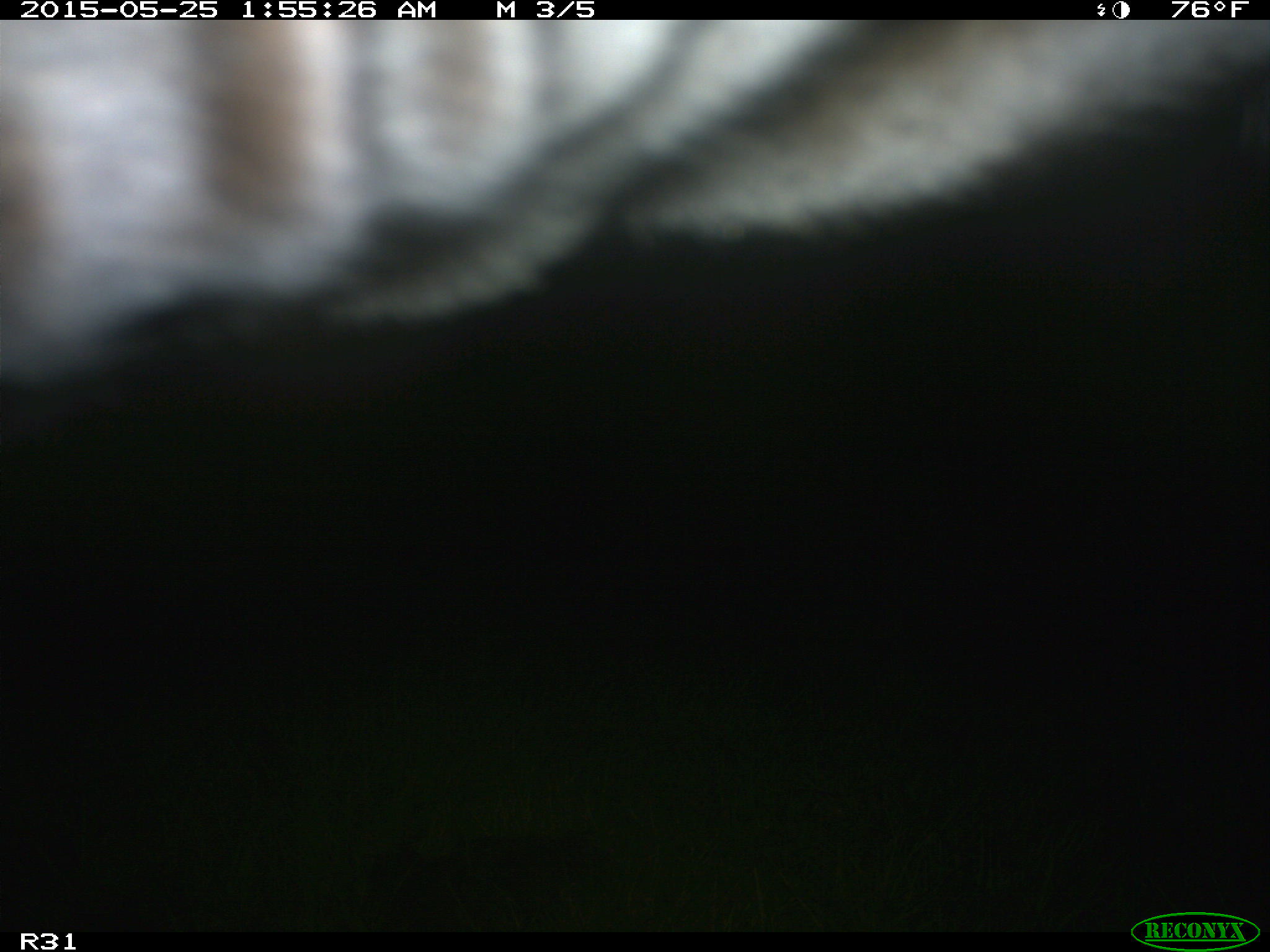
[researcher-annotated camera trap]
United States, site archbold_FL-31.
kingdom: Animalia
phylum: Chordata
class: Mammalia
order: Artiodactyla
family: Bovidae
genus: Bos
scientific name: Bos taurus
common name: domestic cow